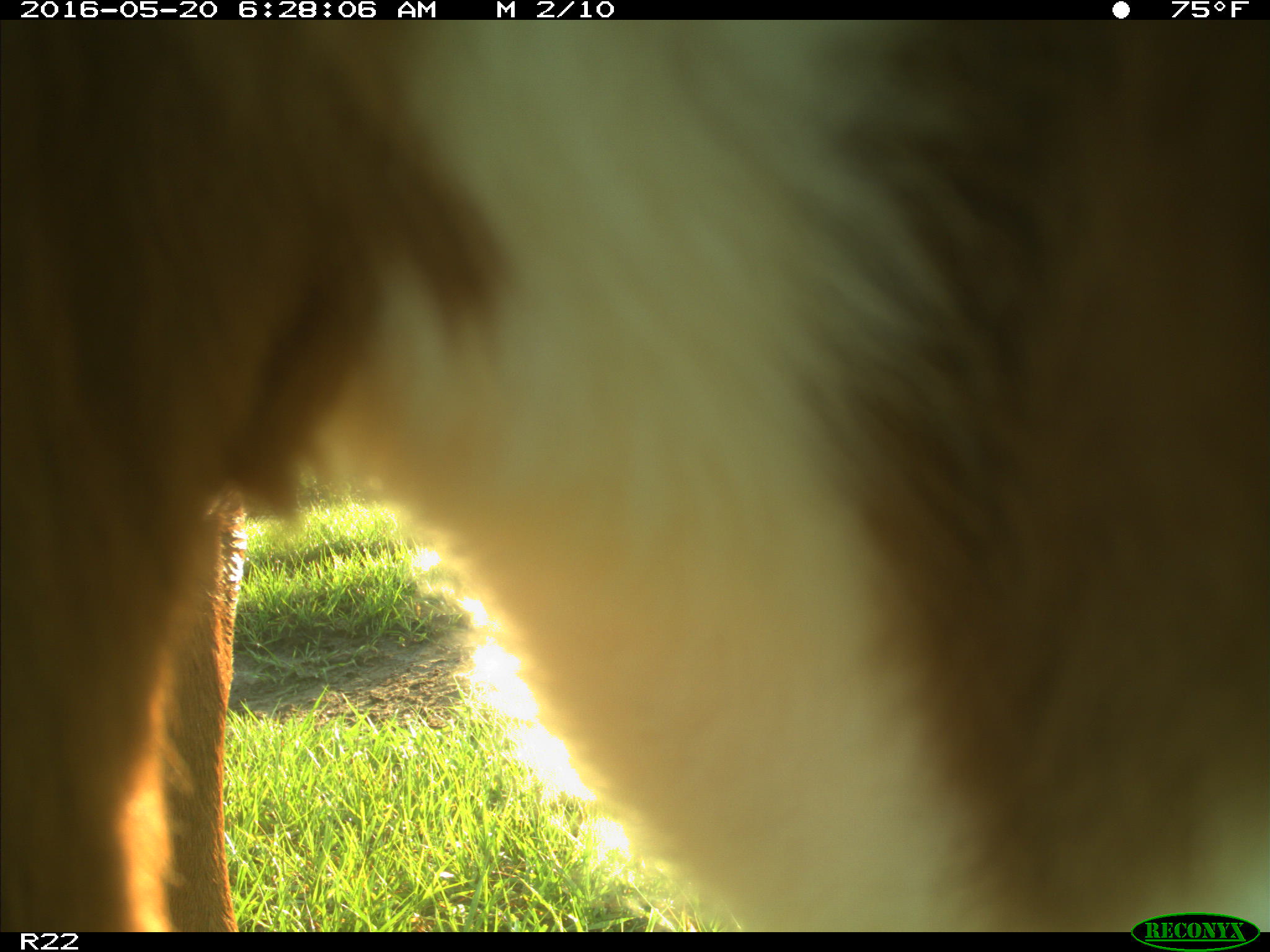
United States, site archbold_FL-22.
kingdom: Animalia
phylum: Chordata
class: Mammalia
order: Artiodactyla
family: Bovidae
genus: Bos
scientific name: Bos taurus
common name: domestic cow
Bos taurus (domestic cow).